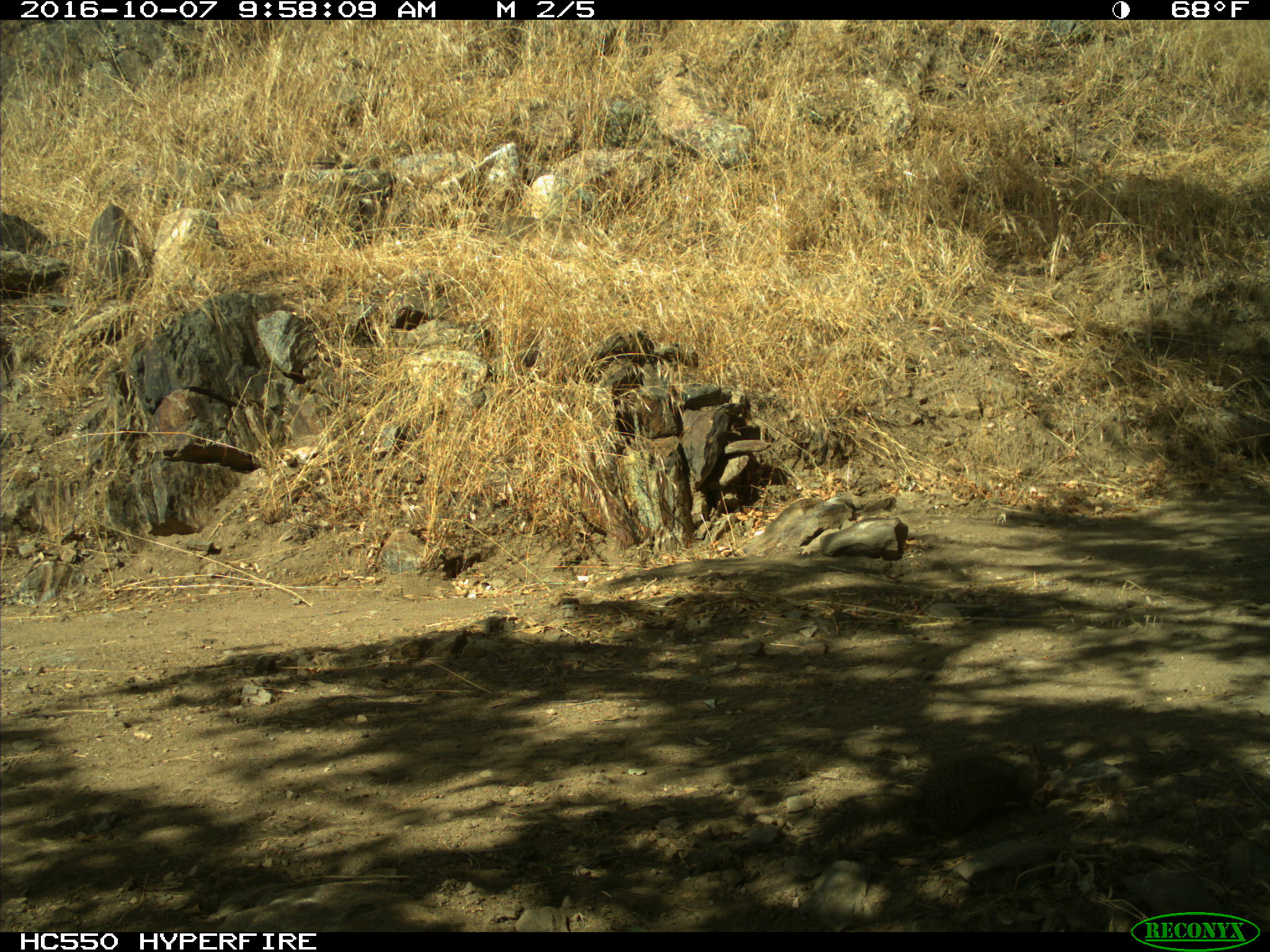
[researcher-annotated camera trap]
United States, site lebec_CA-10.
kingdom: Animalia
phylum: Chordata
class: Mammalia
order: Rodentia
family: Sciuridae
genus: Otospermophilus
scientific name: Otospermophilus beecheyi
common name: california ground squirrel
Otospermophilus beecheyi (california ground squirrel).